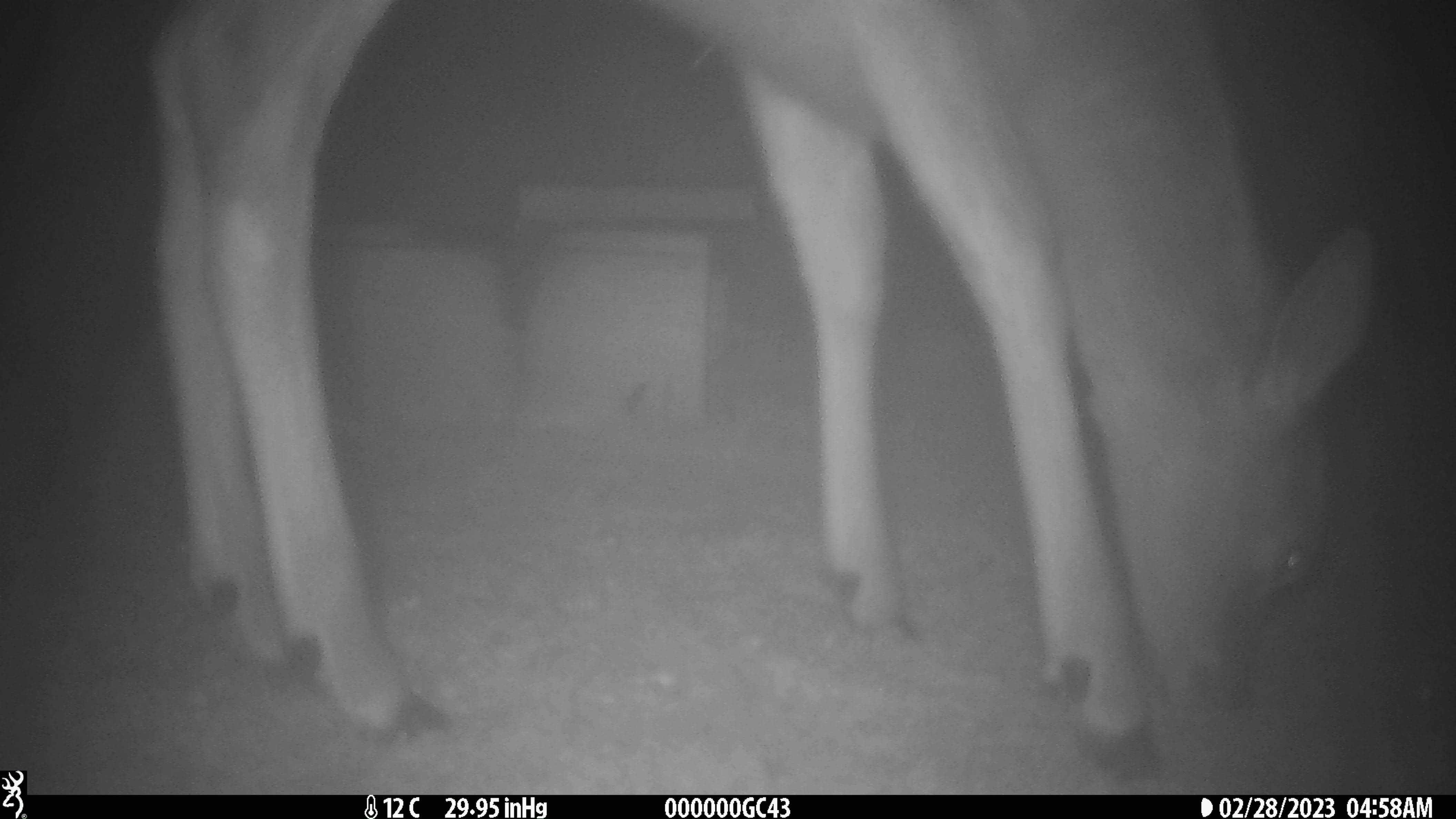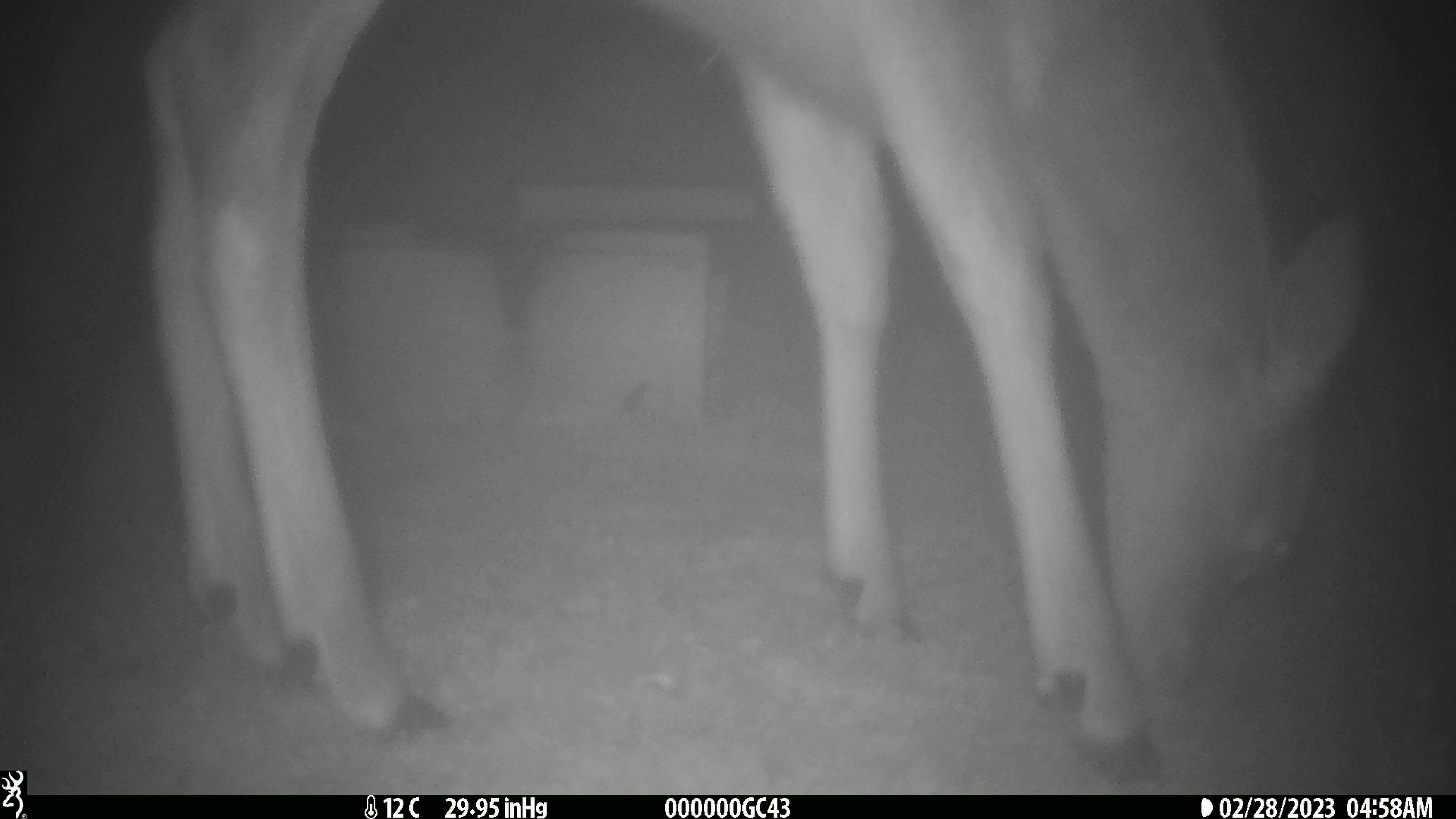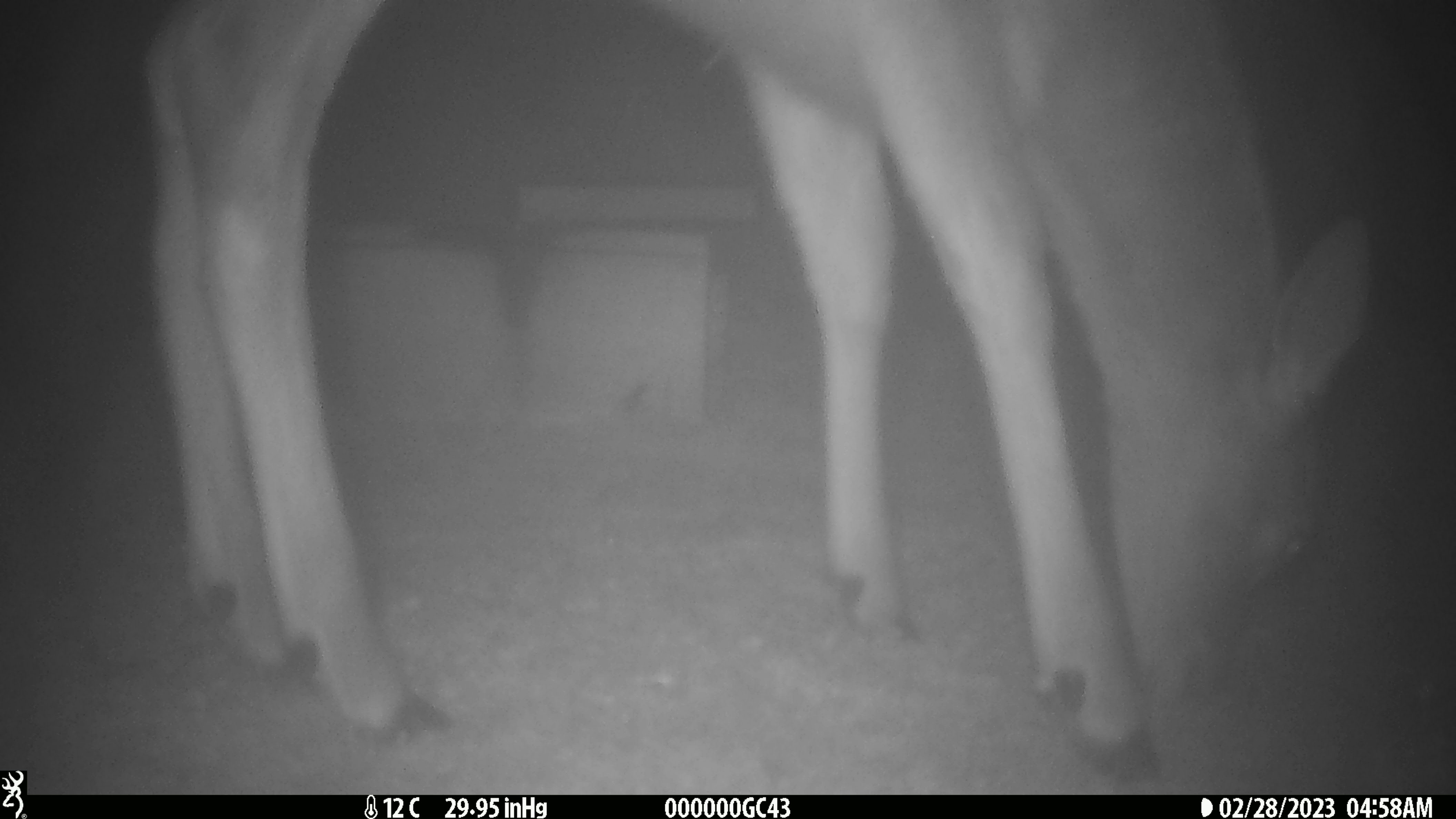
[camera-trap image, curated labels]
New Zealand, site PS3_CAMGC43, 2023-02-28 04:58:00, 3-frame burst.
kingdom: Animalia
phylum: Chordata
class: Mammalia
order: Artiodactyla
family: Cervidae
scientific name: Cervidae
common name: deer